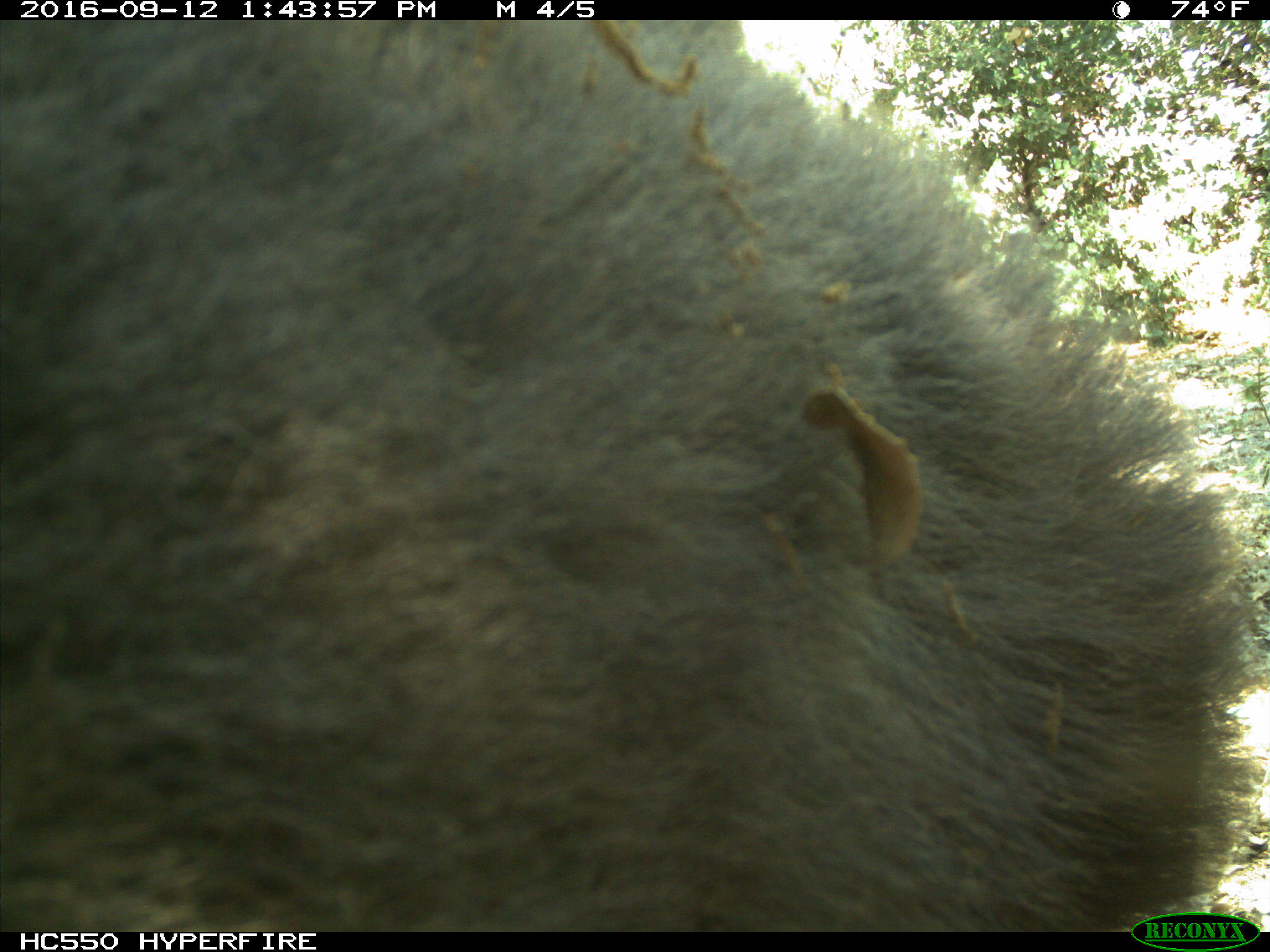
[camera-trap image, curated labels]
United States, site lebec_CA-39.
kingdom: Animalia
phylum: Chordata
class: Mammalia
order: Carnivora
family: Ursidae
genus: Ursus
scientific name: Ursus americanus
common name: american black bear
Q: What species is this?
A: Ursus americanus (american black bear).